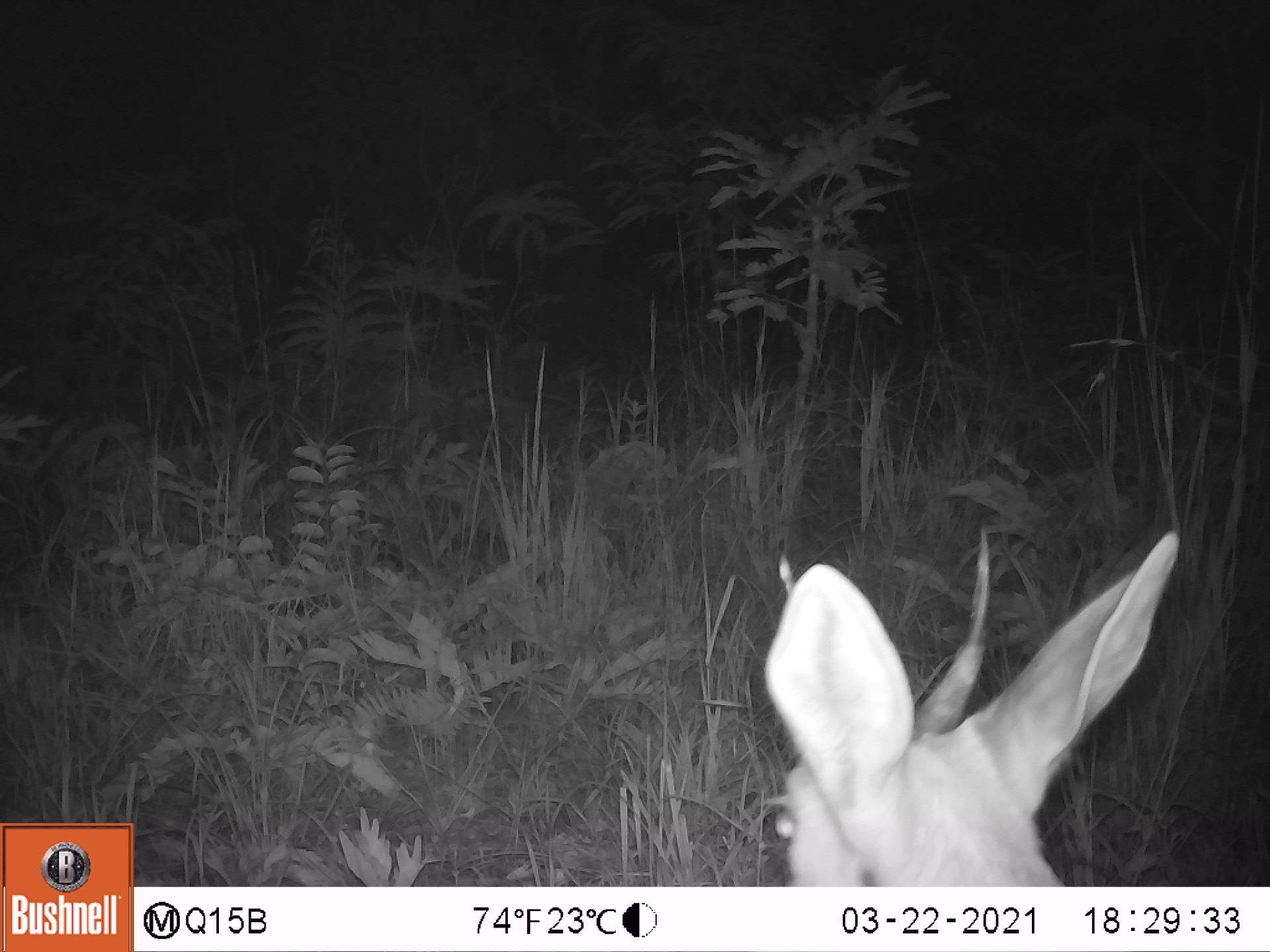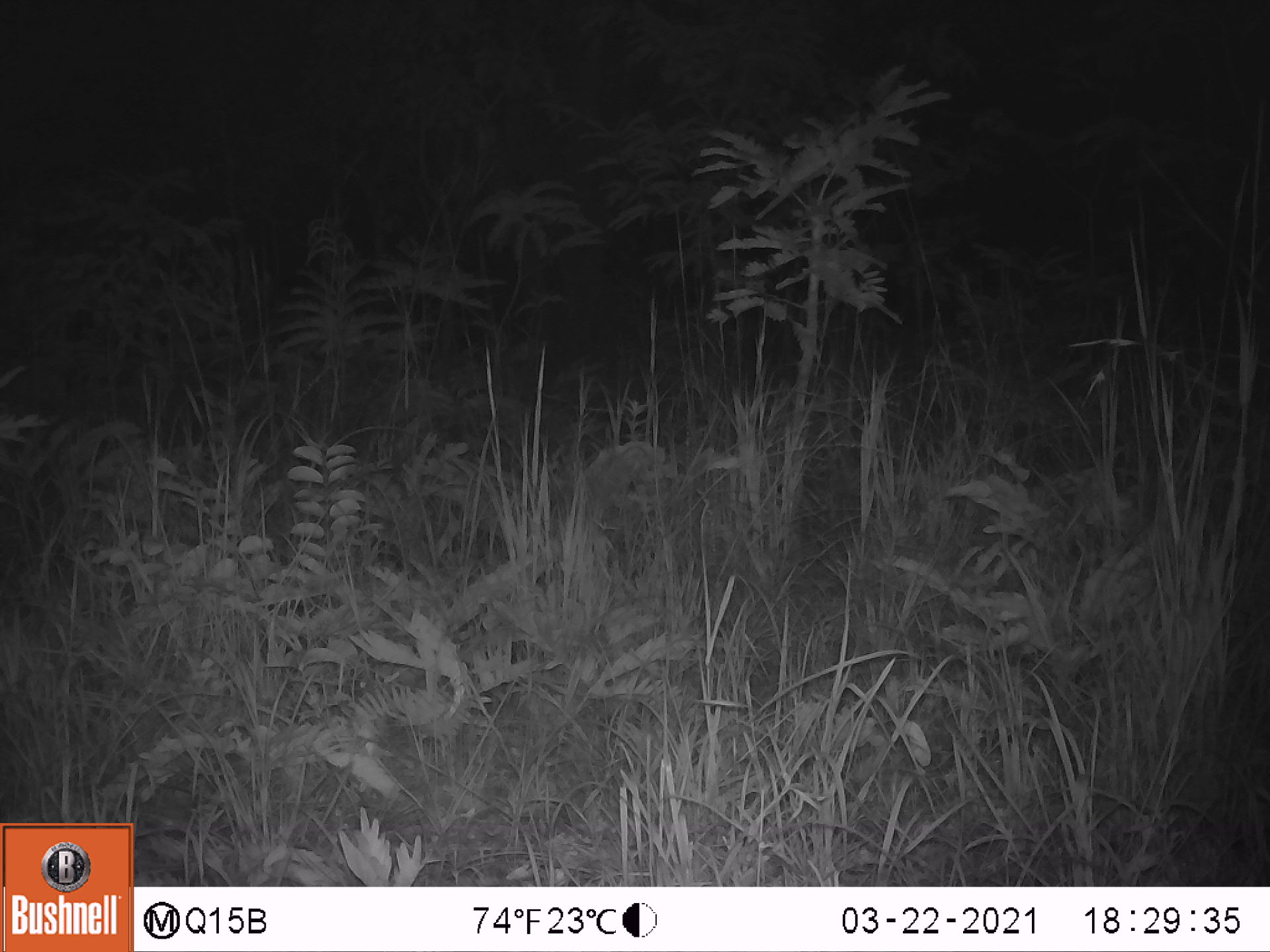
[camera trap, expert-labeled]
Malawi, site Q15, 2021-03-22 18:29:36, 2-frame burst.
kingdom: Animalia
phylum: Chordata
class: Mammalia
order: Artiodactyla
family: Bovidae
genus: Redunca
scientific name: Redunca arundinum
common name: southern reedbuck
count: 1